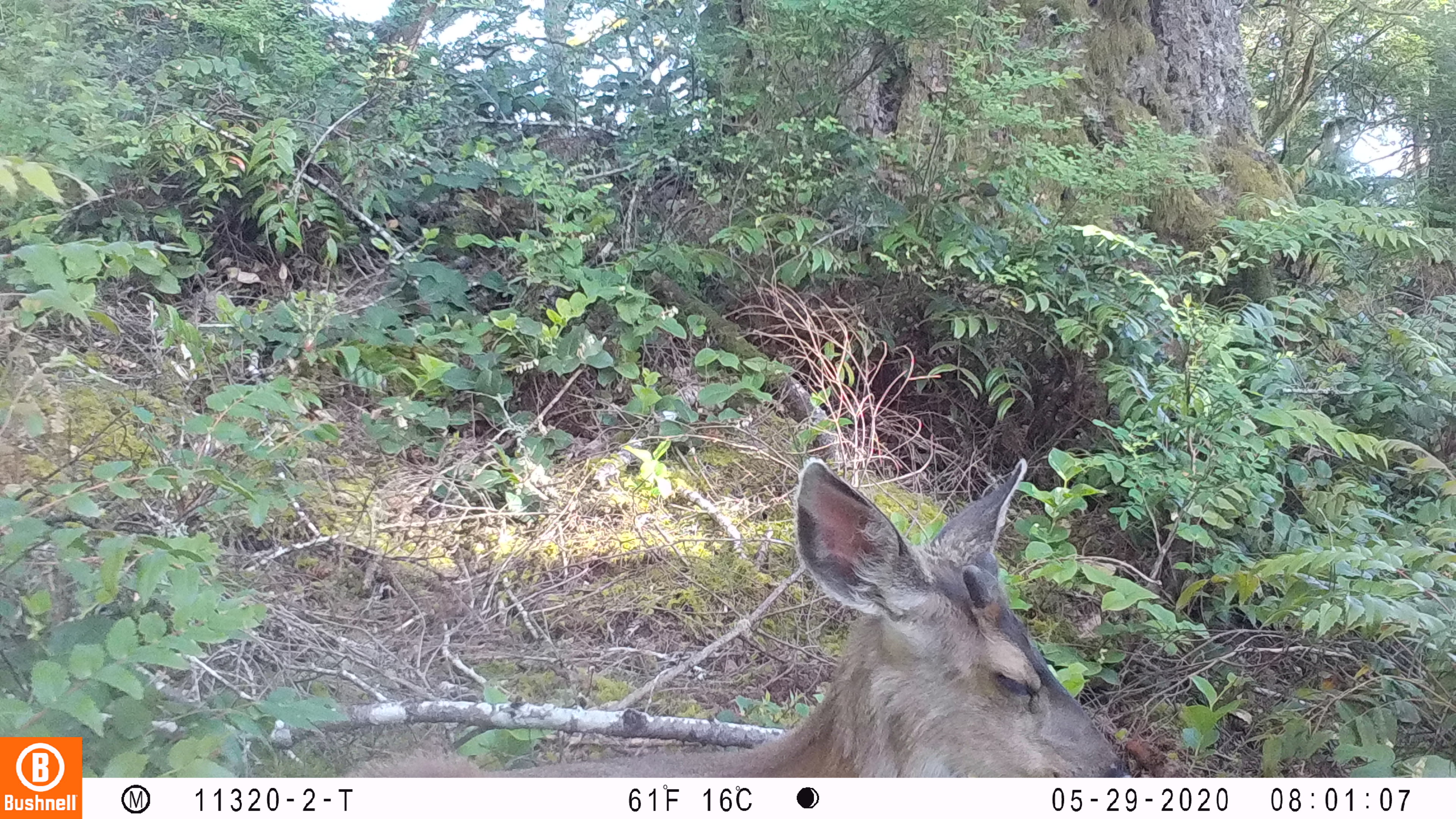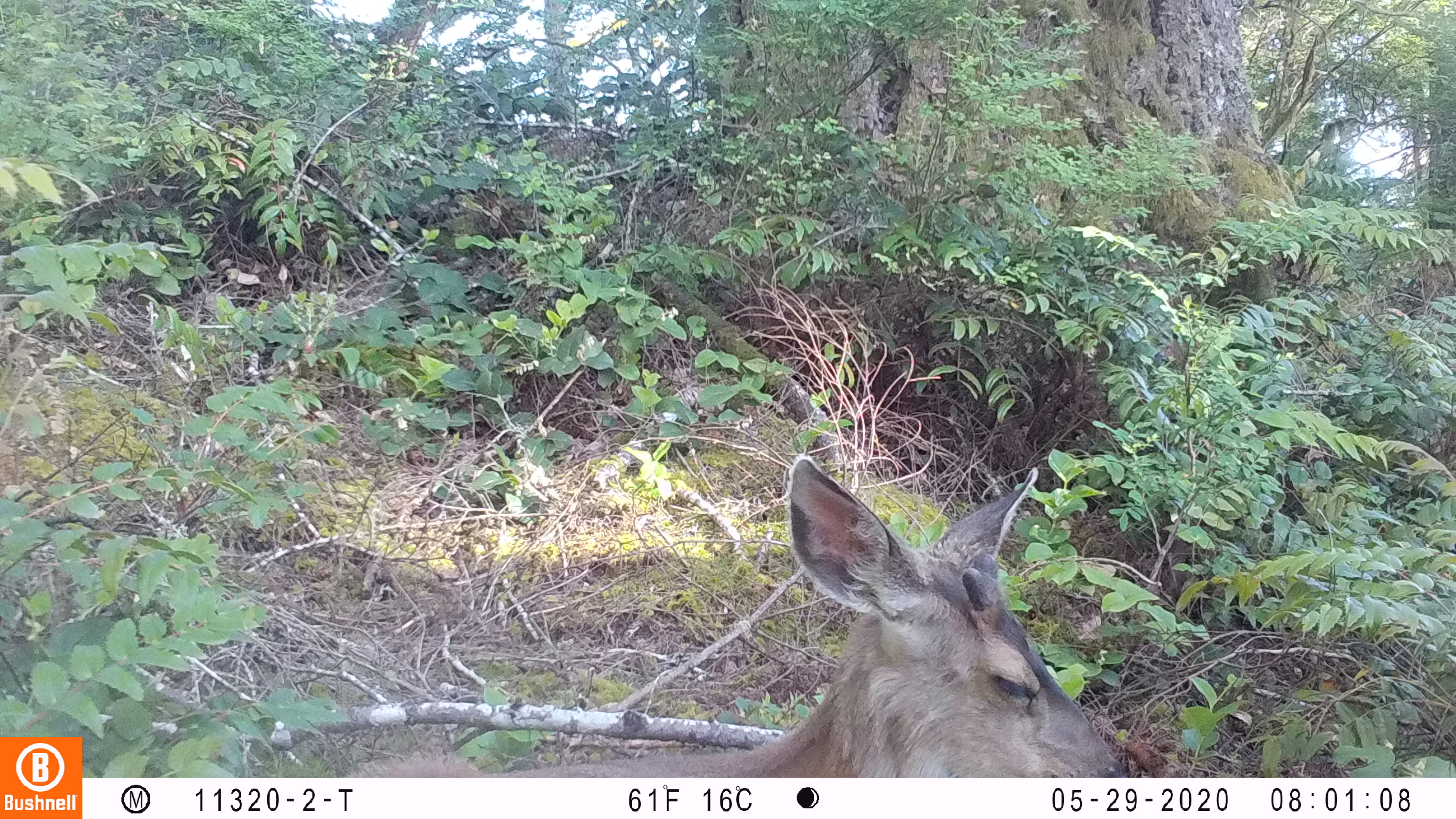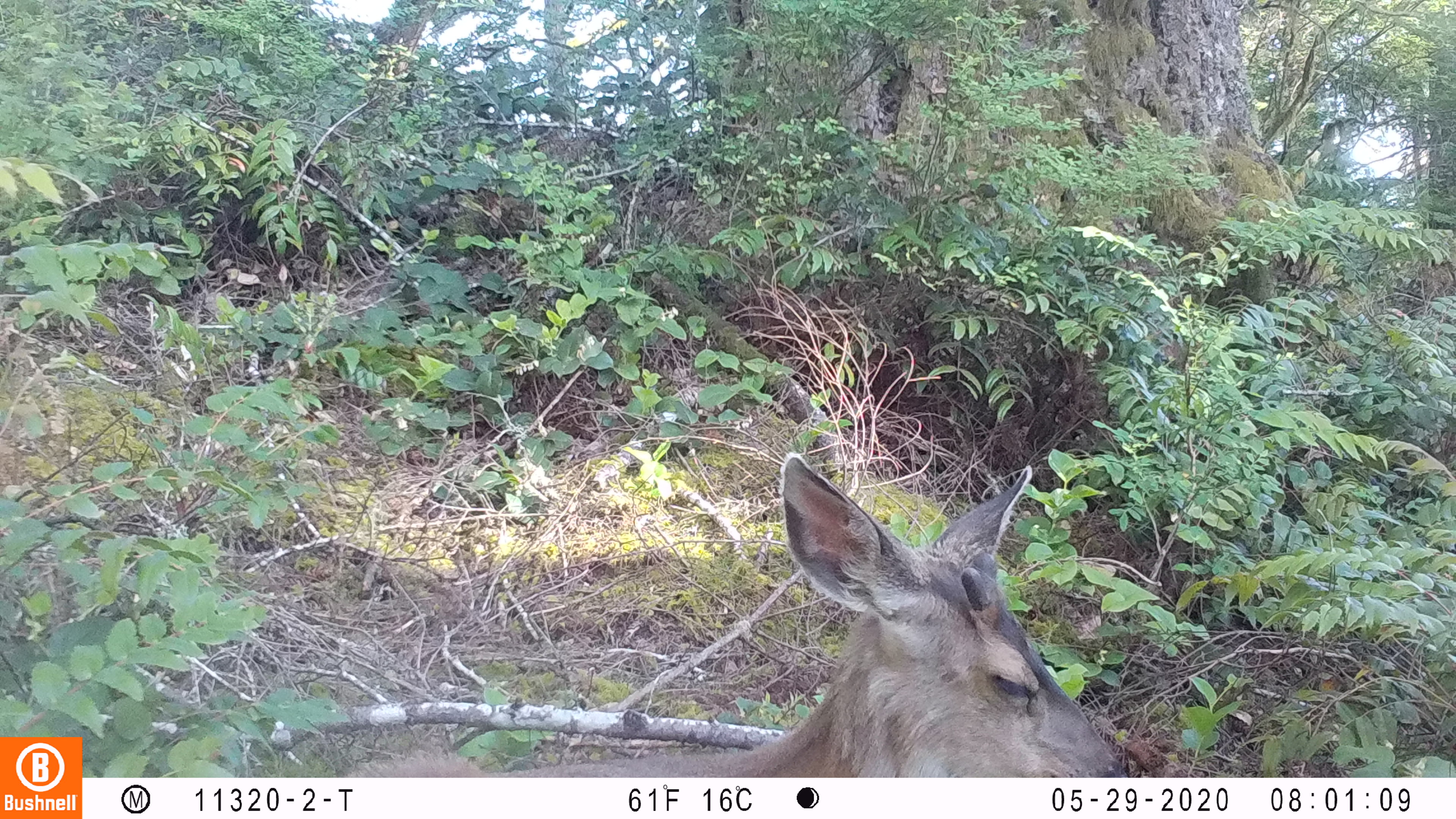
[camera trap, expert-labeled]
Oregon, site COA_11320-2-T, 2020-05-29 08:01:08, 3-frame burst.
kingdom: Animalia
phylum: Chordata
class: Mammalia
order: Artiodactyla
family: Cervidae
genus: Odocoileus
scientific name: Odocoileus hemionus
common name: black-tailed deer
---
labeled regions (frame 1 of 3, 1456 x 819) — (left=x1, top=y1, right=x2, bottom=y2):
black-tailed deer: (left=347, top=454, right=1138, bottom=772)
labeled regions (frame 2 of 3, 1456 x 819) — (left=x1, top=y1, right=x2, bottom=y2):
black-tailed deer: (left=349, top=440, right=1140, bottom=766)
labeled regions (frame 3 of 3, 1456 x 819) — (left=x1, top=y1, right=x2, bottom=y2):
black-tailed deer: (left=347, top=440, right=1138, bottom=768)